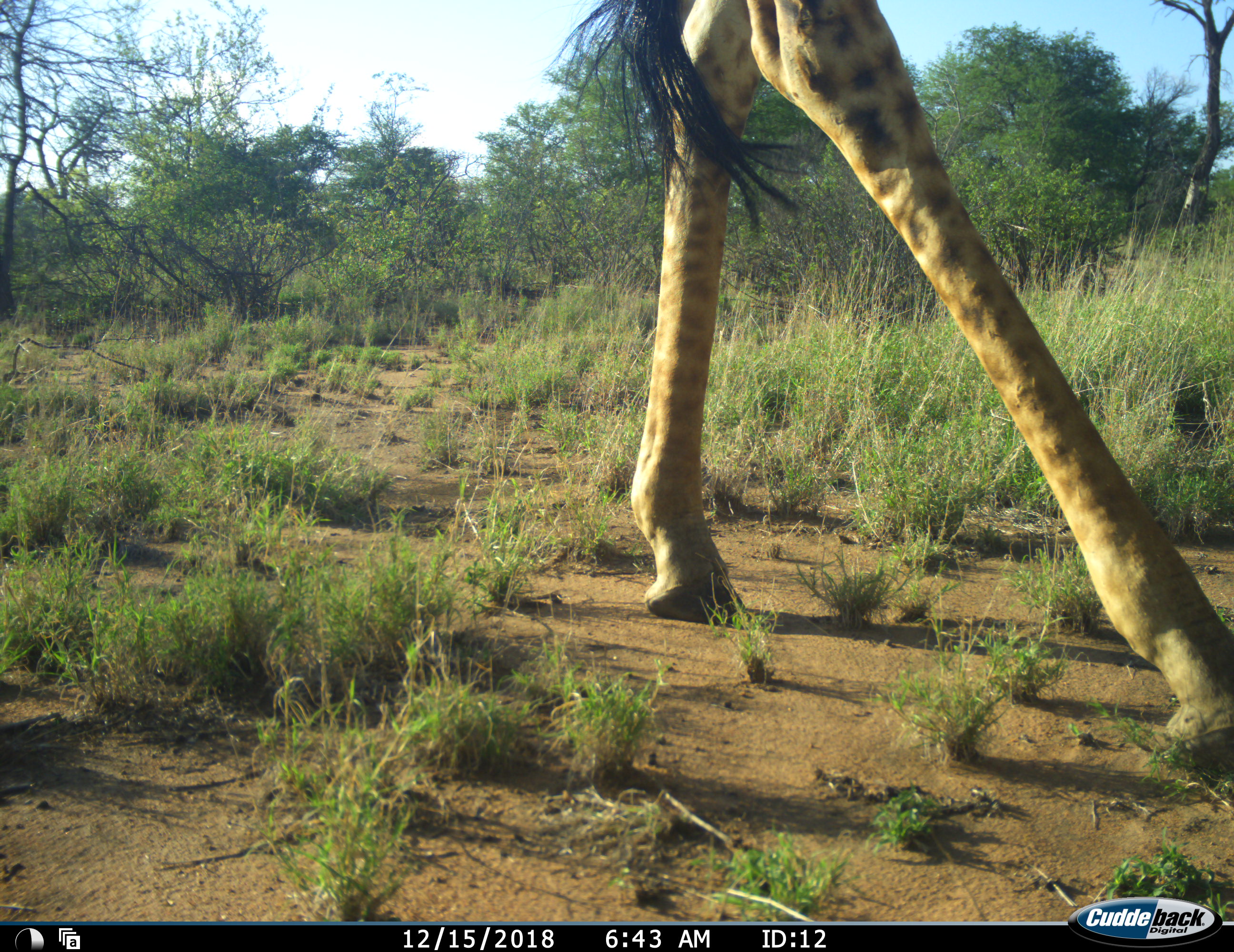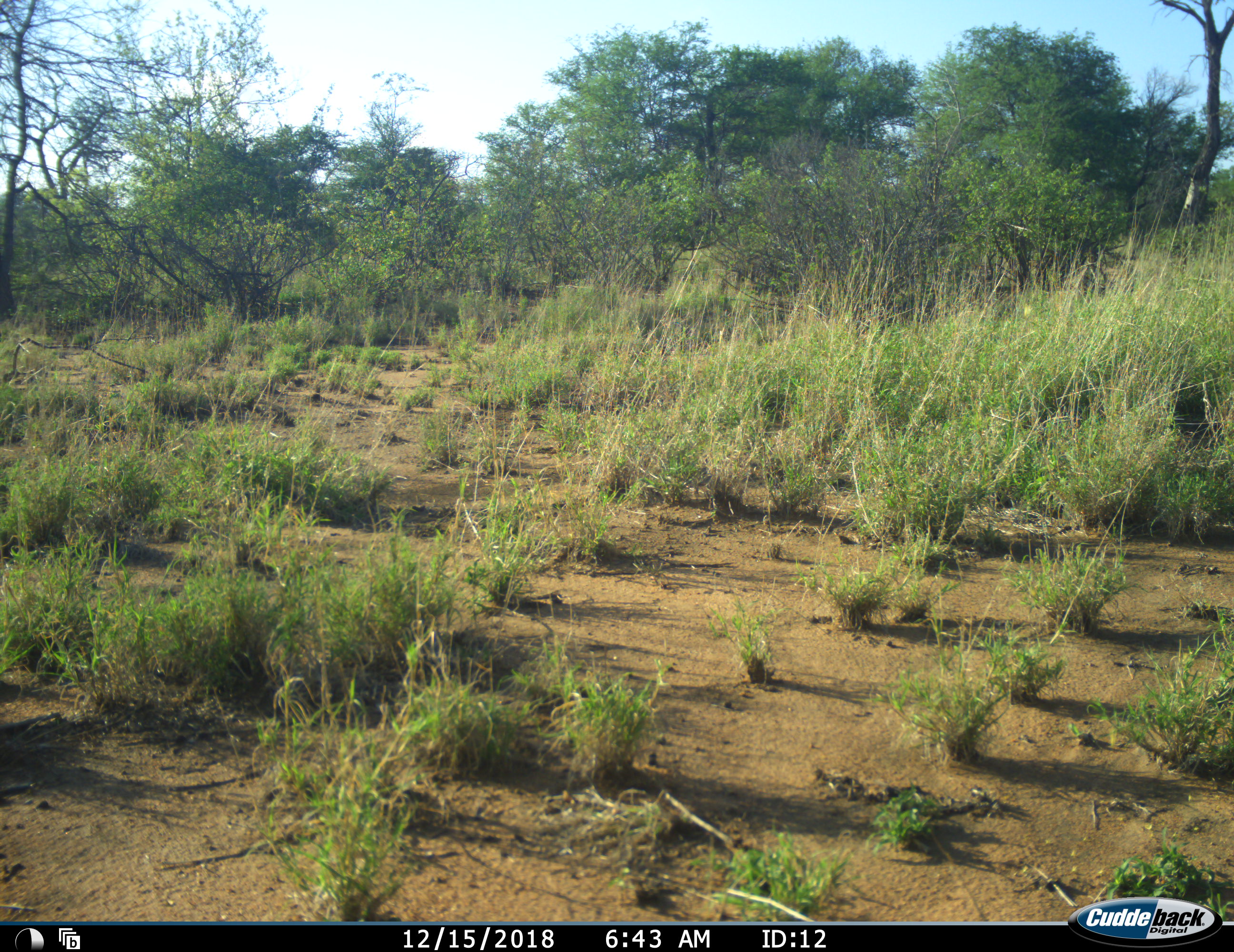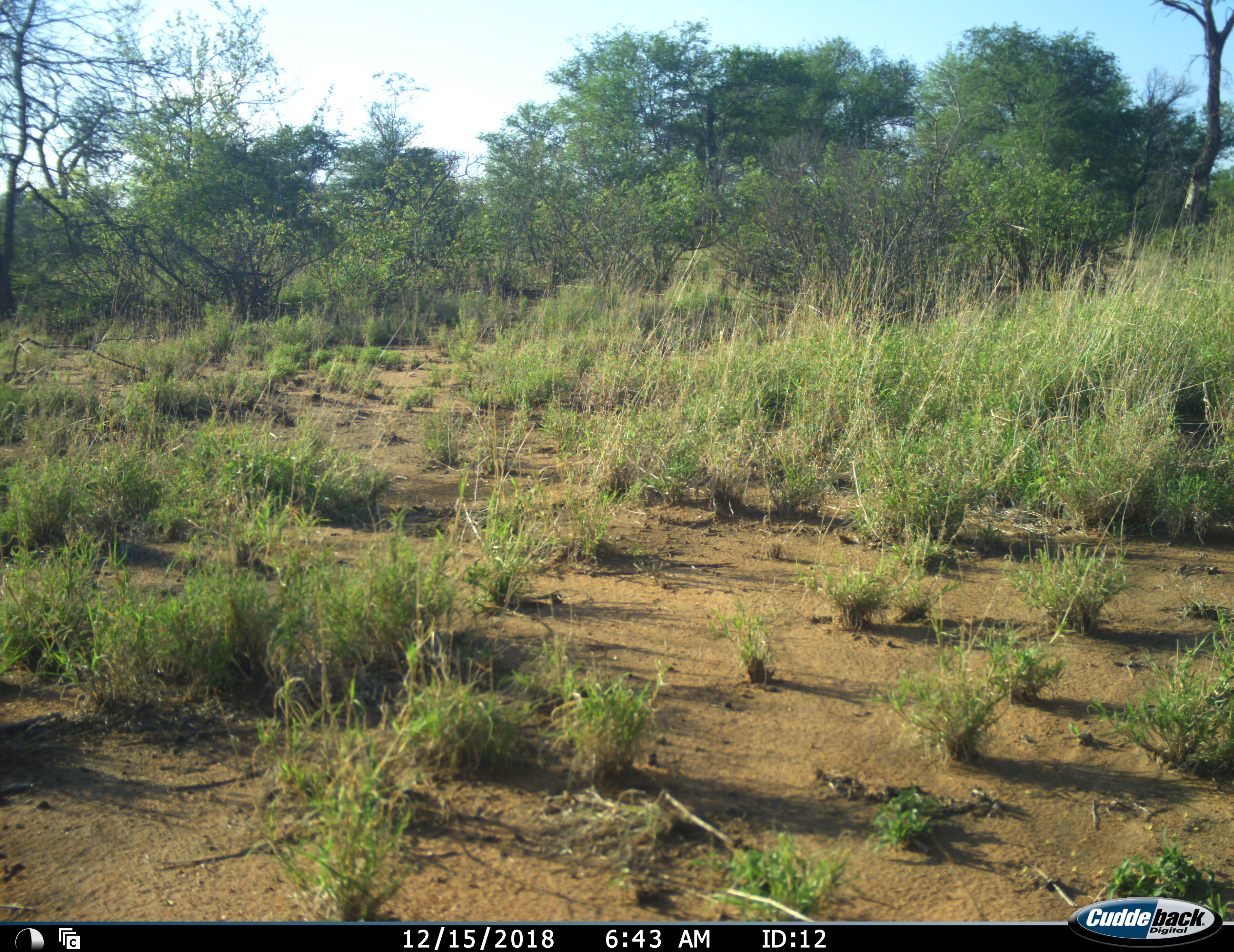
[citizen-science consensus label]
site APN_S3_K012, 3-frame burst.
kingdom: Animalia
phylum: Chordata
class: Mammalia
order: Artiodactyla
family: Giraffidae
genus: Giraffa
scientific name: Giraffa camelopardalis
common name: giraffe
Giraffe (Giraffa camelopardalis), count 1. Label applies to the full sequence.